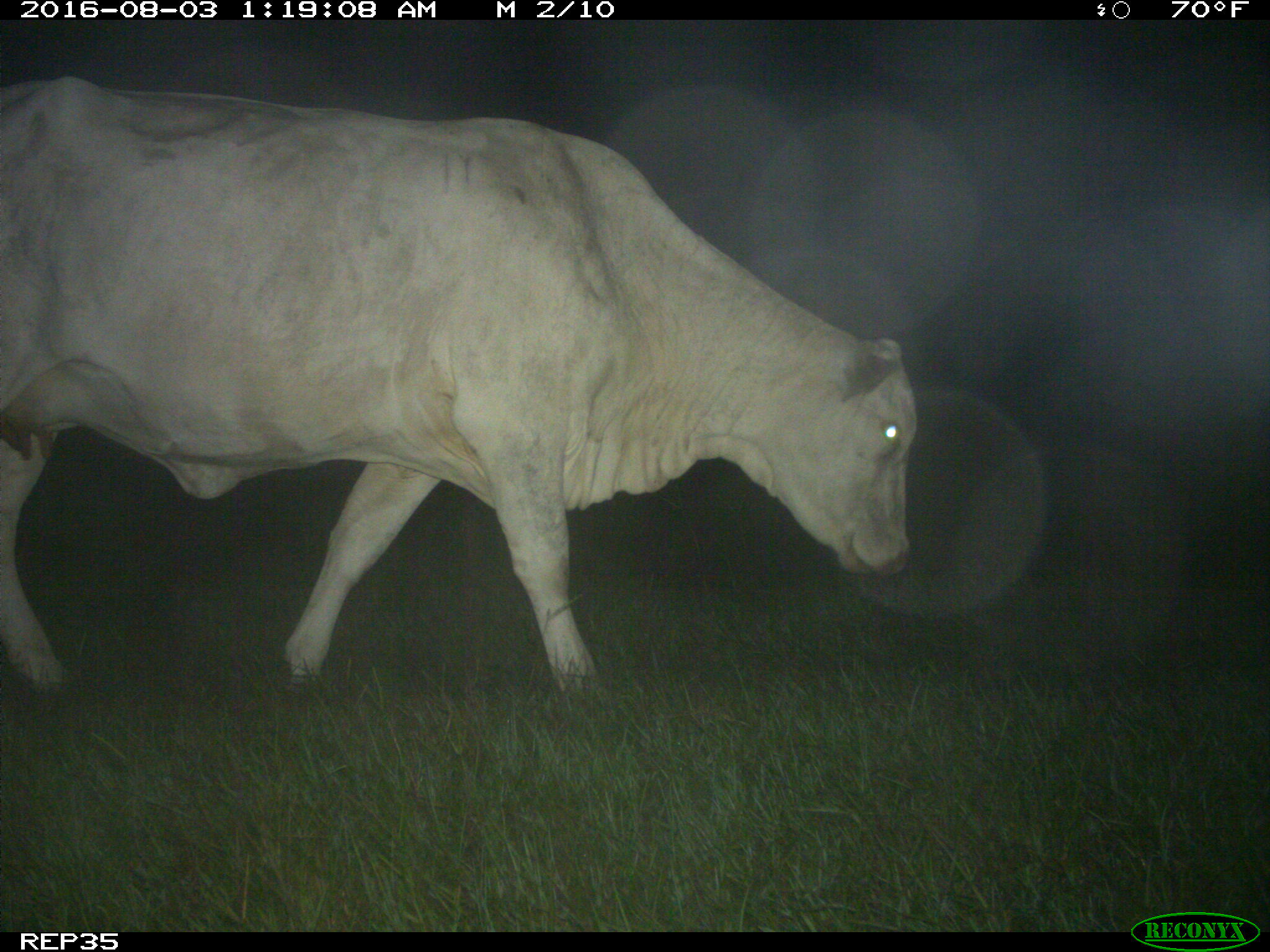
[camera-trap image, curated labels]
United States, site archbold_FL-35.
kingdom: Animalia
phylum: Chordata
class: Mammalia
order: Artiodactyla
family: Bovidae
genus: Bos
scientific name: Bos taurus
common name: domestic cow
Bos taurus (domestic cow).